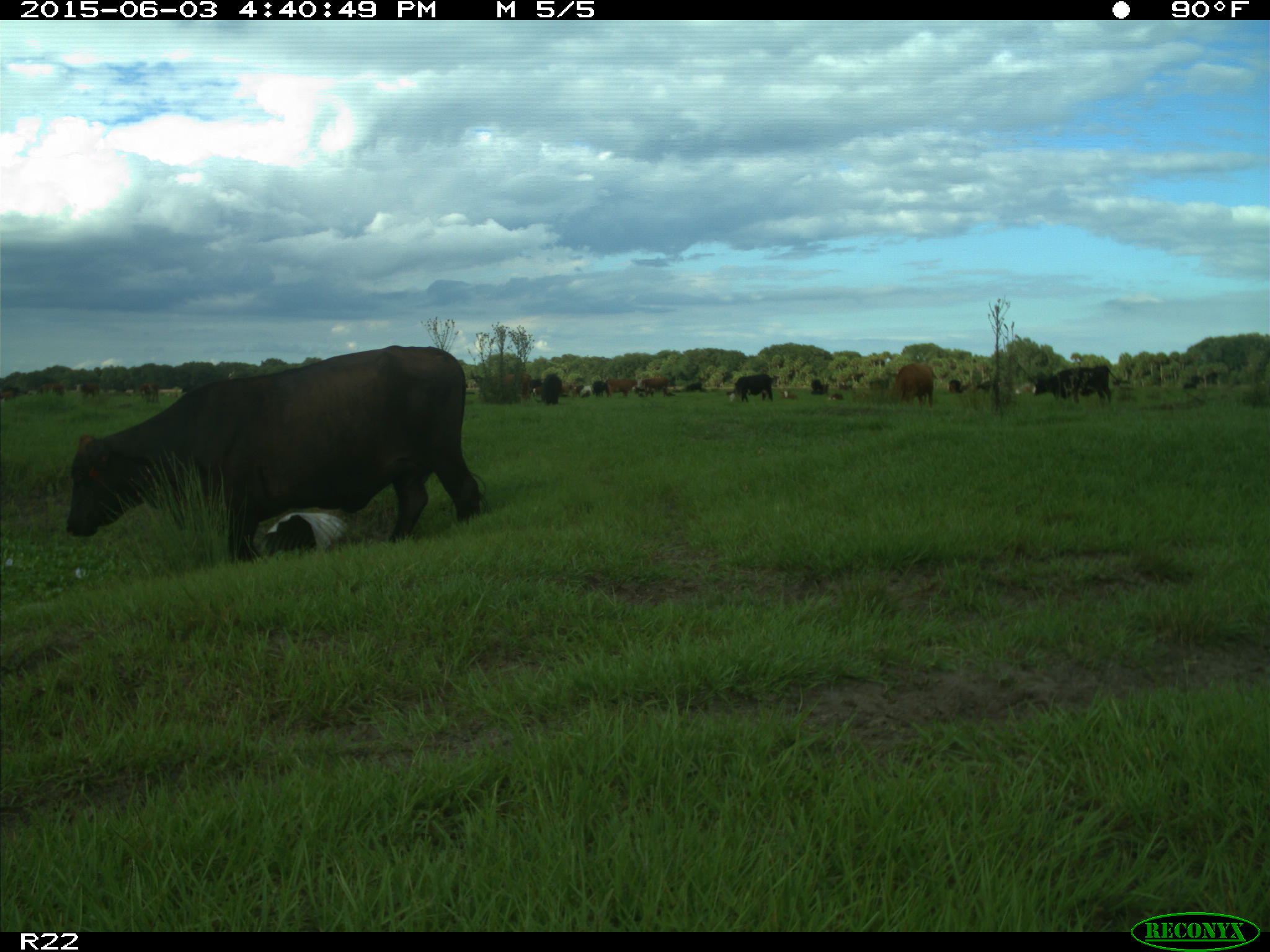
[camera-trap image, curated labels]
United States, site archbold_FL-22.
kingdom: Animalia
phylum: Chordata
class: Mammalia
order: Artiodactyla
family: Bovidae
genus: Bos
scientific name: Bos taurus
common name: domestic cow